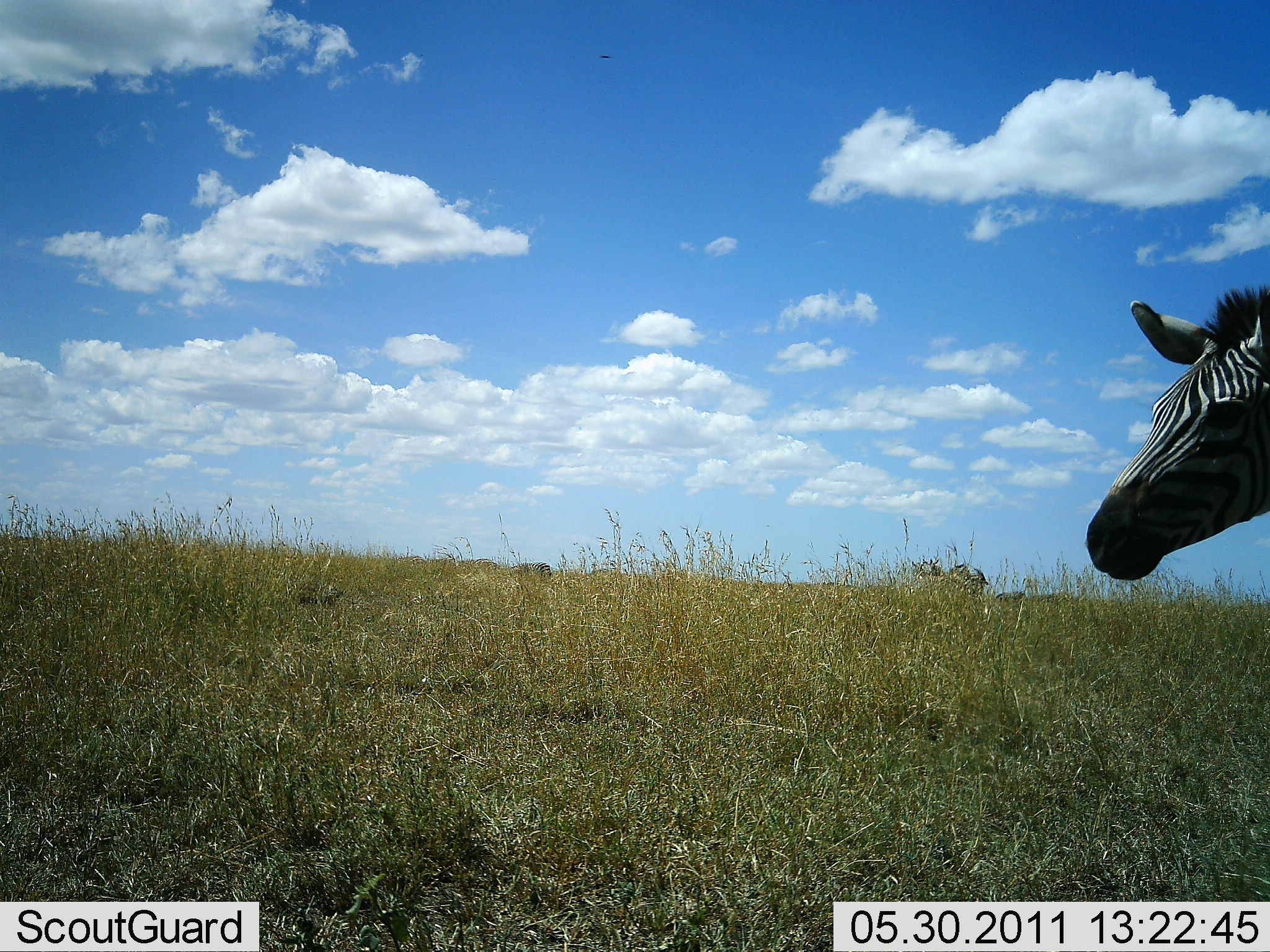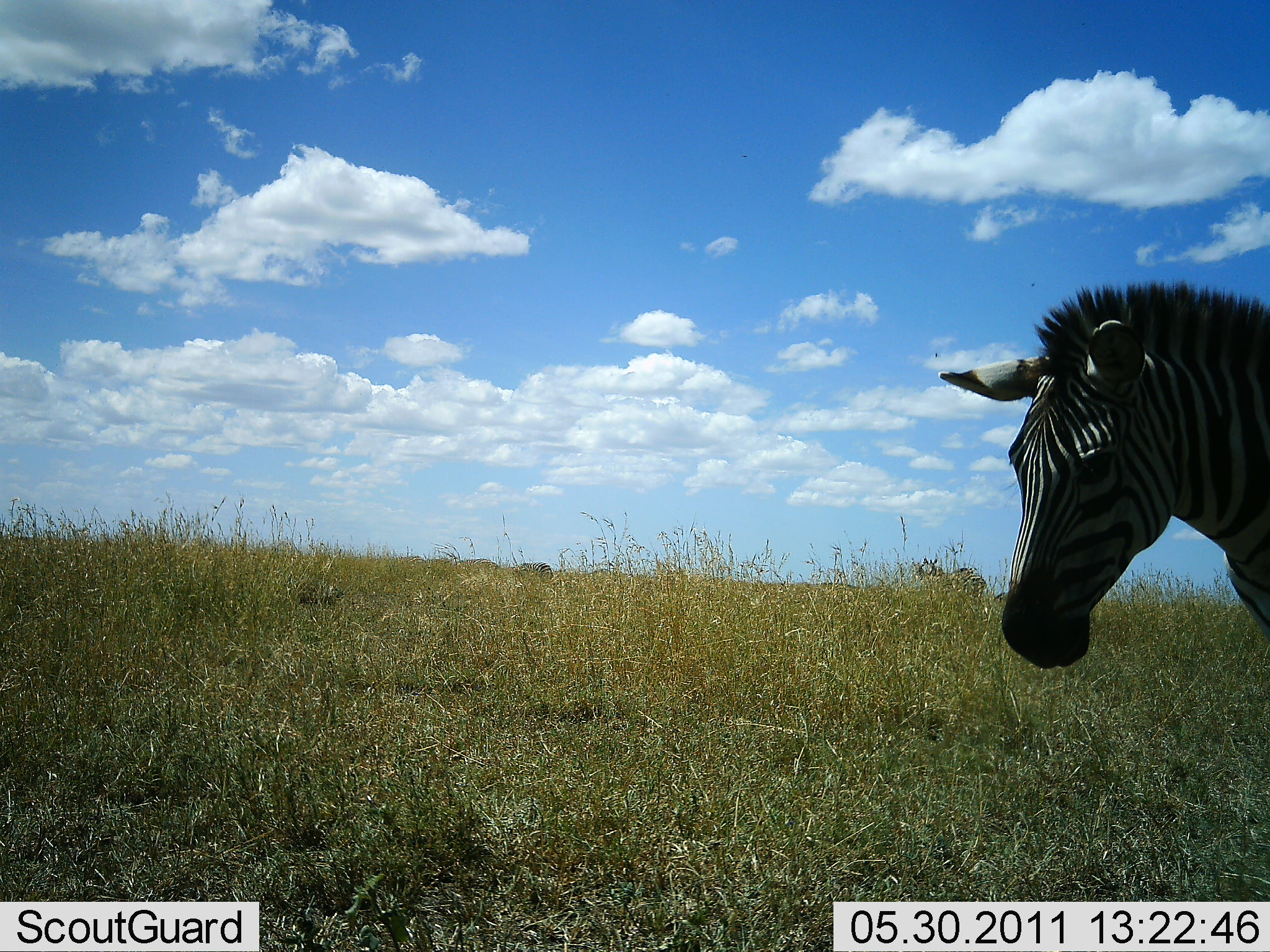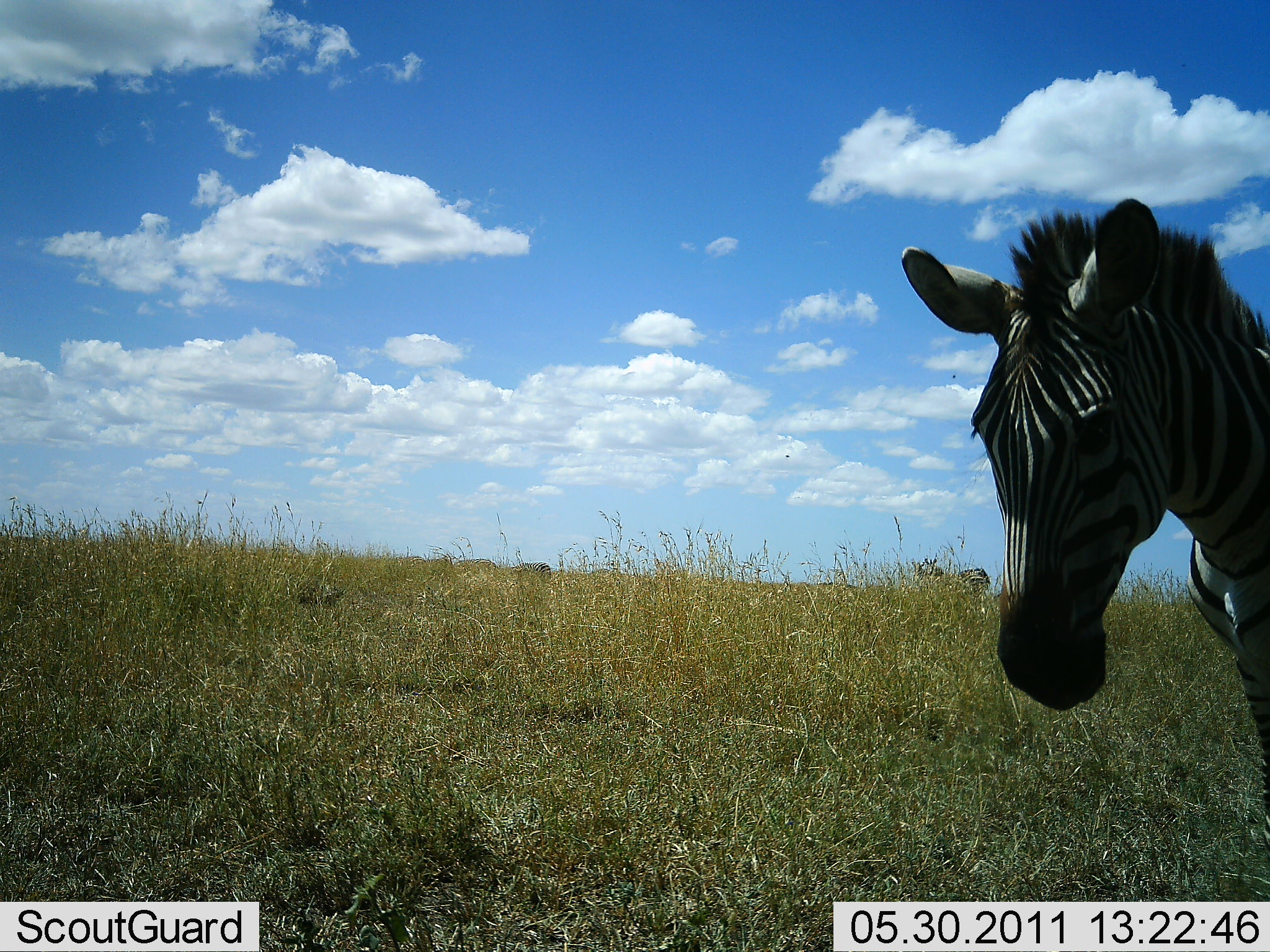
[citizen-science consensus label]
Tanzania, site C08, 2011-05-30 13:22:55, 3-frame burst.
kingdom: Animalia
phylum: Chordata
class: Mammalia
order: Perissodactyla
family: Equidae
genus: Equus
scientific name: Equus quagga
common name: plains zebra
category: zebra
Zebra (plains zebra) (Equus quagga), count 1. Behavior (volunteer vote fractions): standing 36%, resting 9%, moving 73%, interacting 0%. Young present (vote fraction): 0%. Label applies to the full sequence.